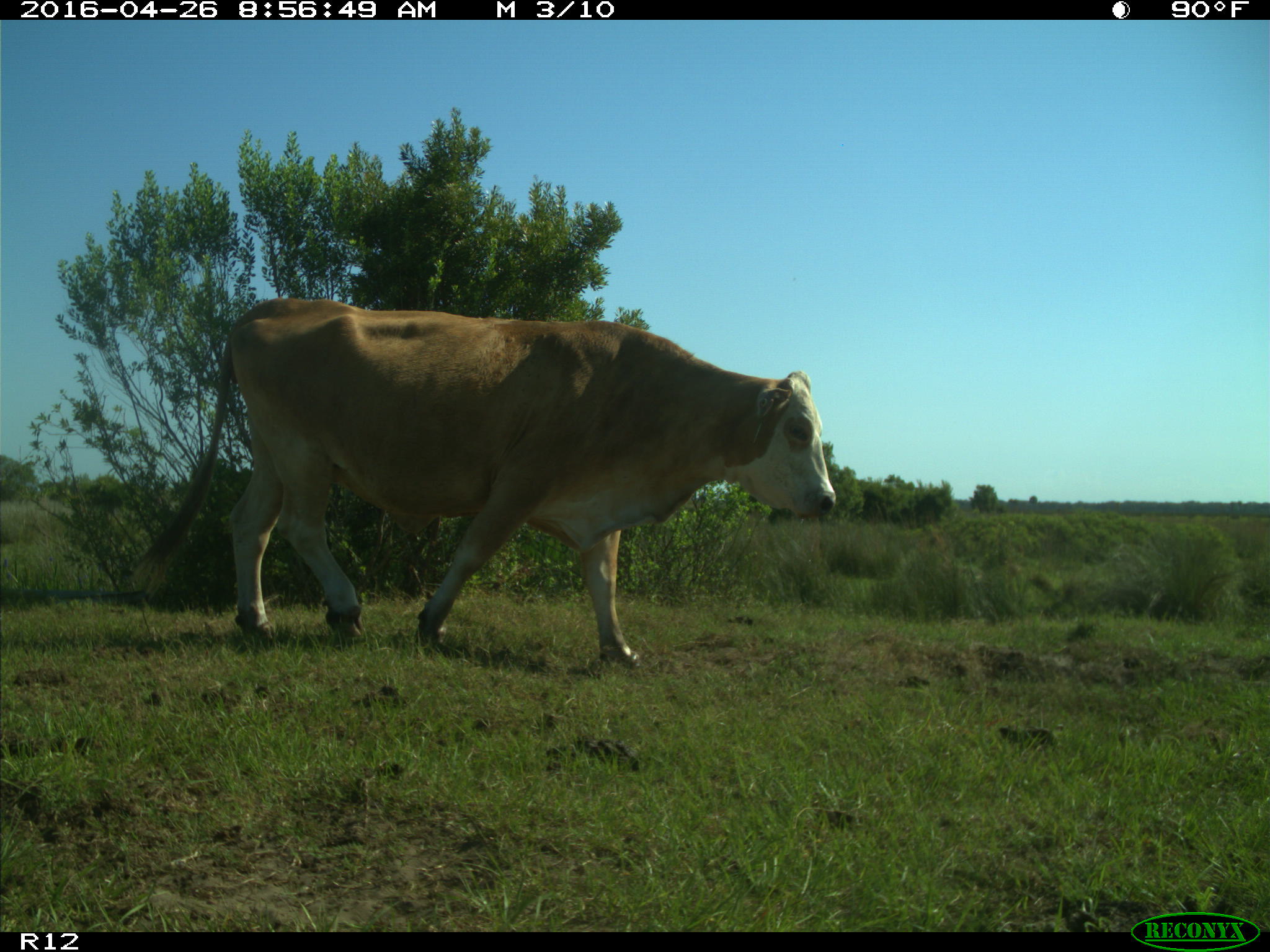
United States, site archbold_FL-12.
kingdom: Animalia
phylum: Chordata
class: Mammalia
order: Artiodactyla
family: Bovidae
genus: Bos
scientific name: Bos taurus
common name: domestic cow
Bos taurus (domestic cow).